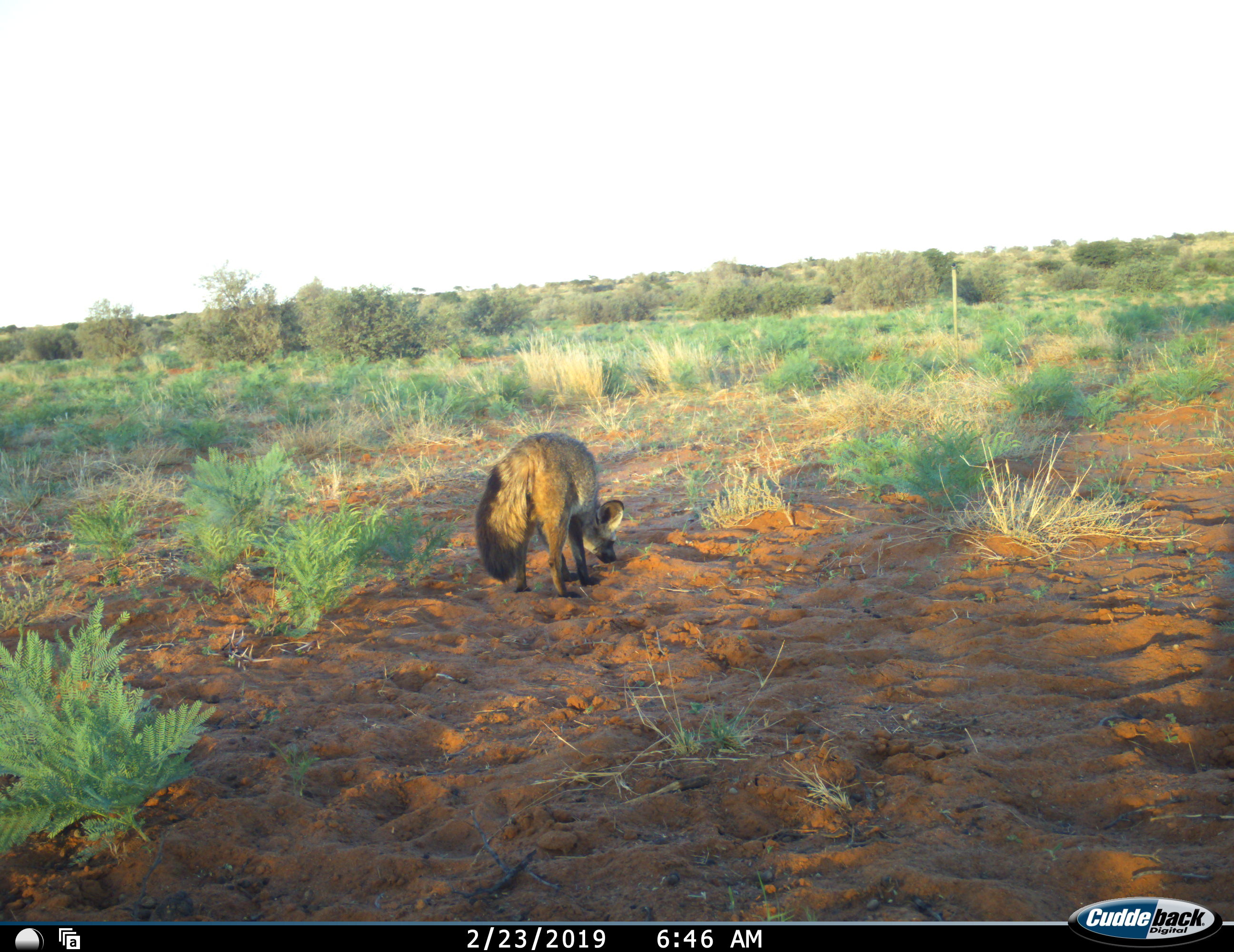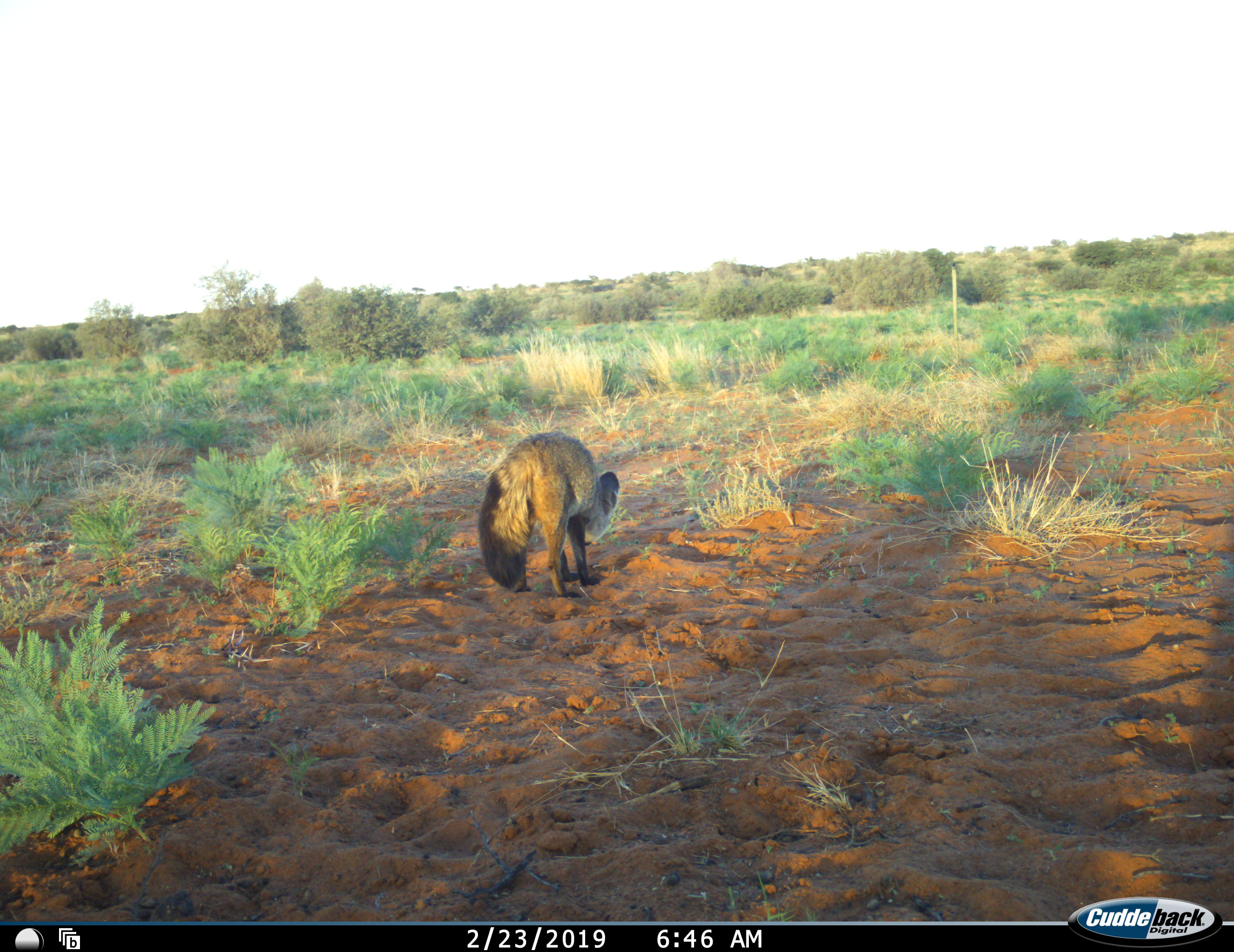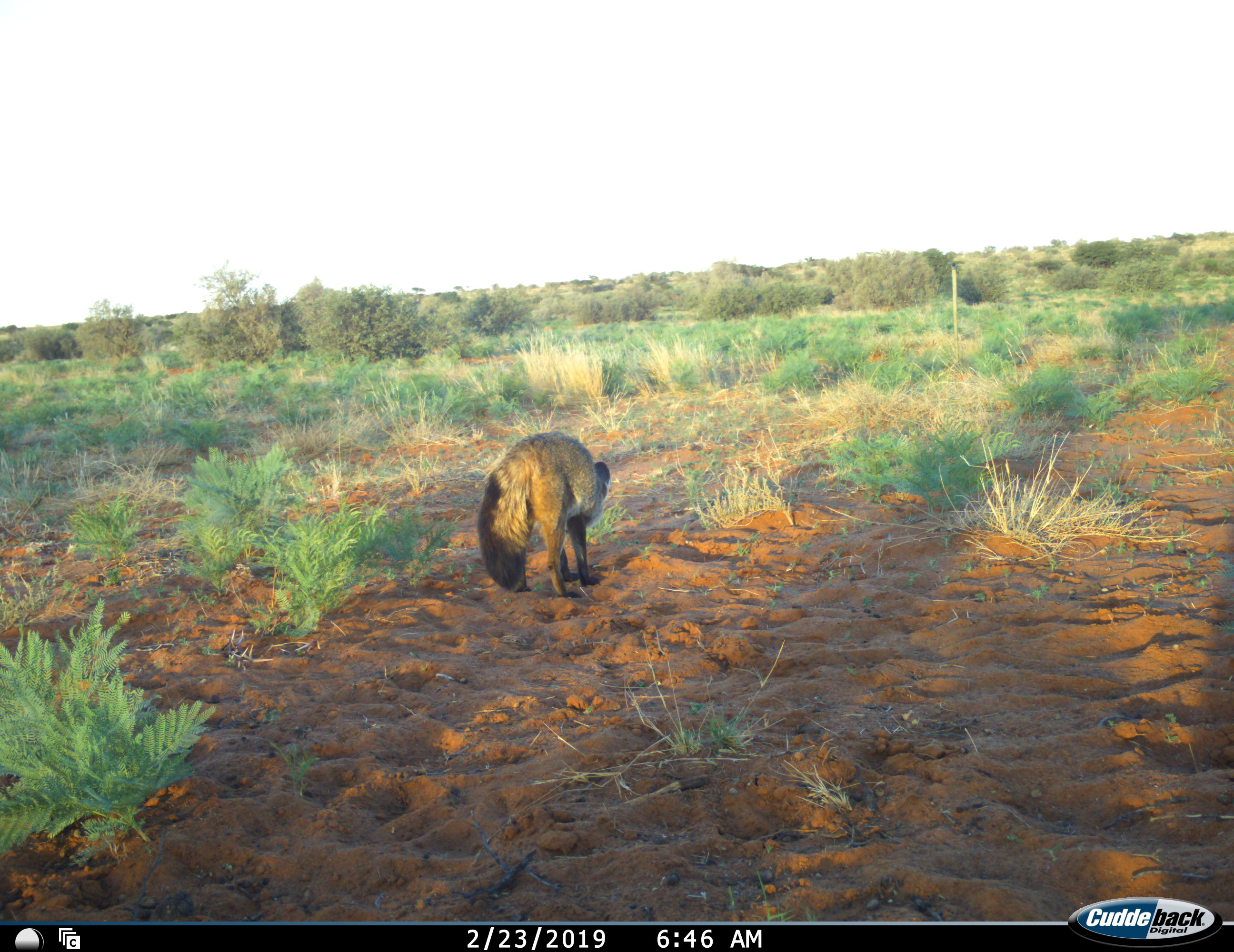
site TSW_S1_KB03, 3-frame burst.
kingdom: Animalia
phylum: Chordata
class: Mammalia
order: Carnivora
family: Canidae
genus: Otocyon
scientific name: Otocyon megalotis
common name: bat-eared fox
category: foxbateared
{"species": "foxbateared (bat-eared fox) (Otocyon megalotis)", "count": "1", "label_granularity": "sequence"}